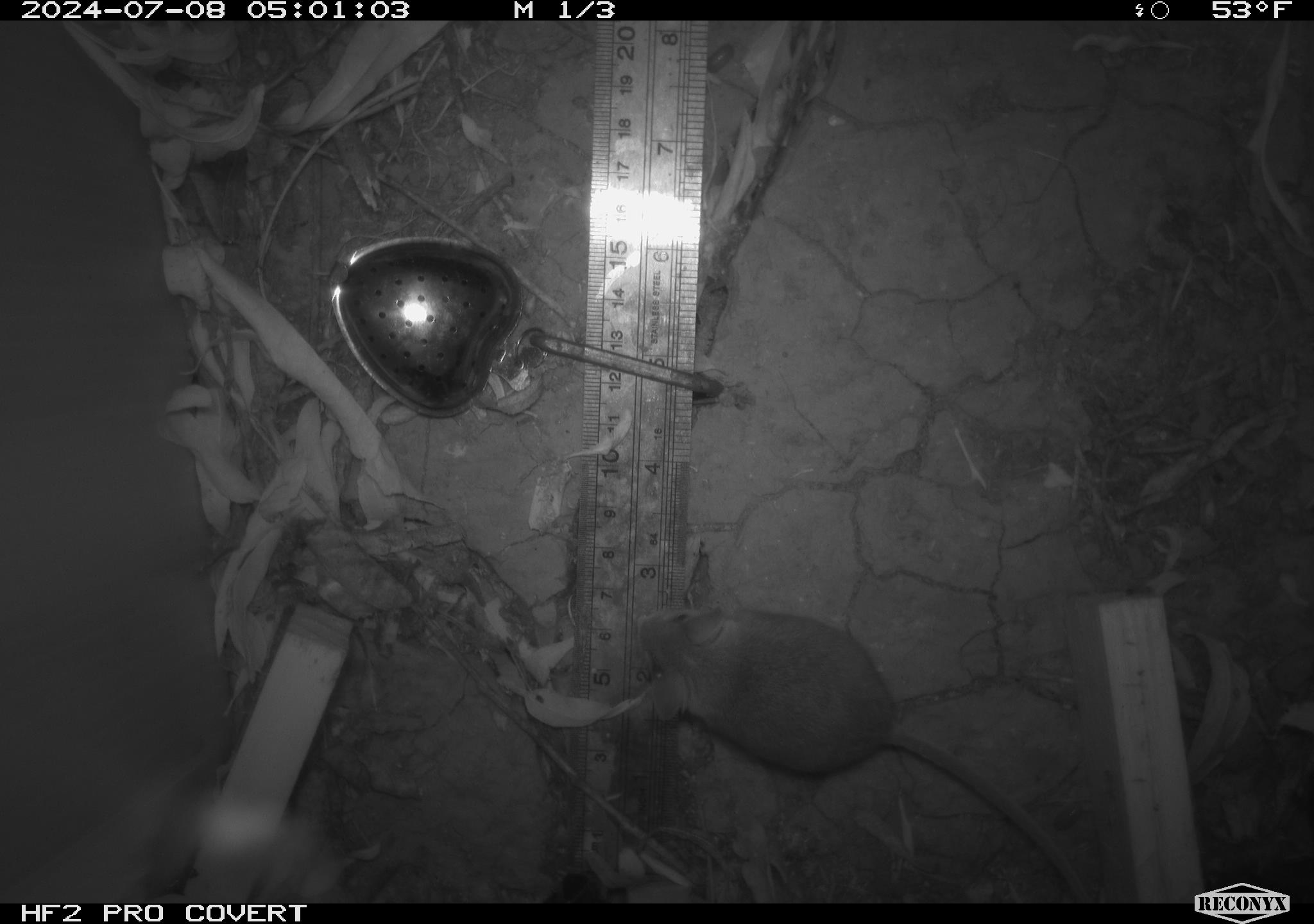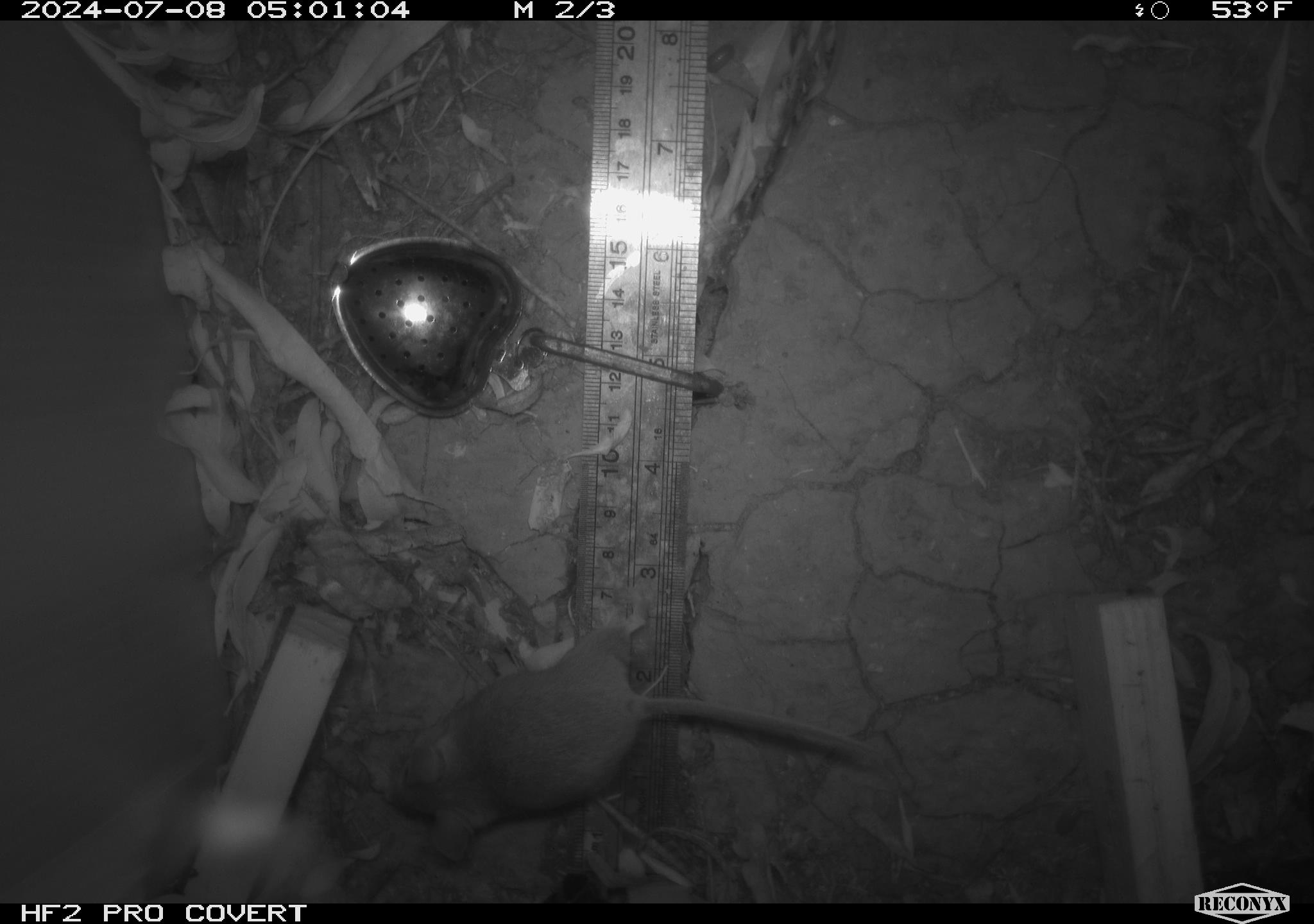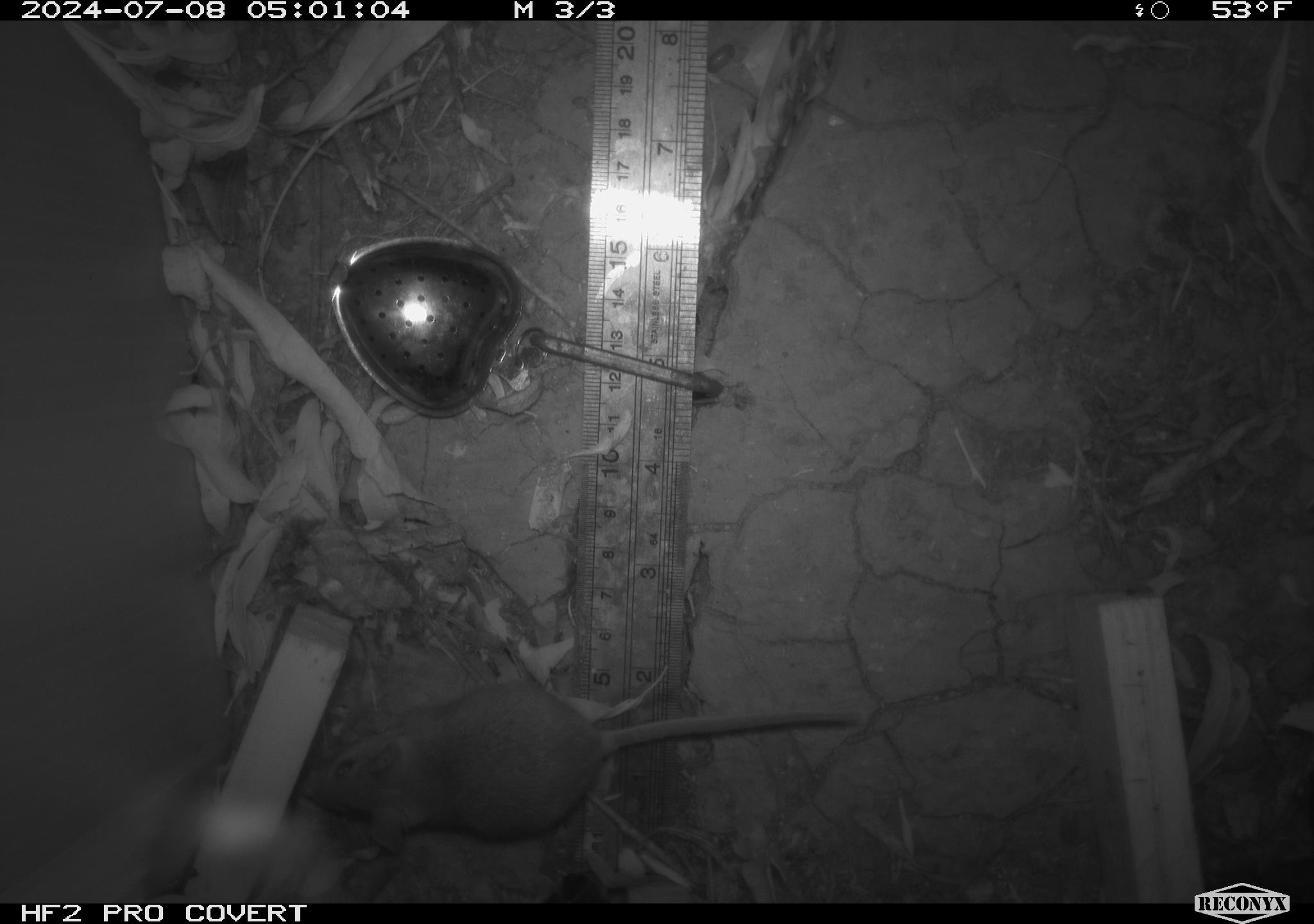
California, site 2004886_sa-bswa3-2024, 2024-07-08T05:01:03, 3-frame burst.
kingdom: Animalia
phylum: Chordata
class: Mammalia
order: Rodentia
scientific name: Rodentia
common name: mouse species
Mouse species (Rodentia).